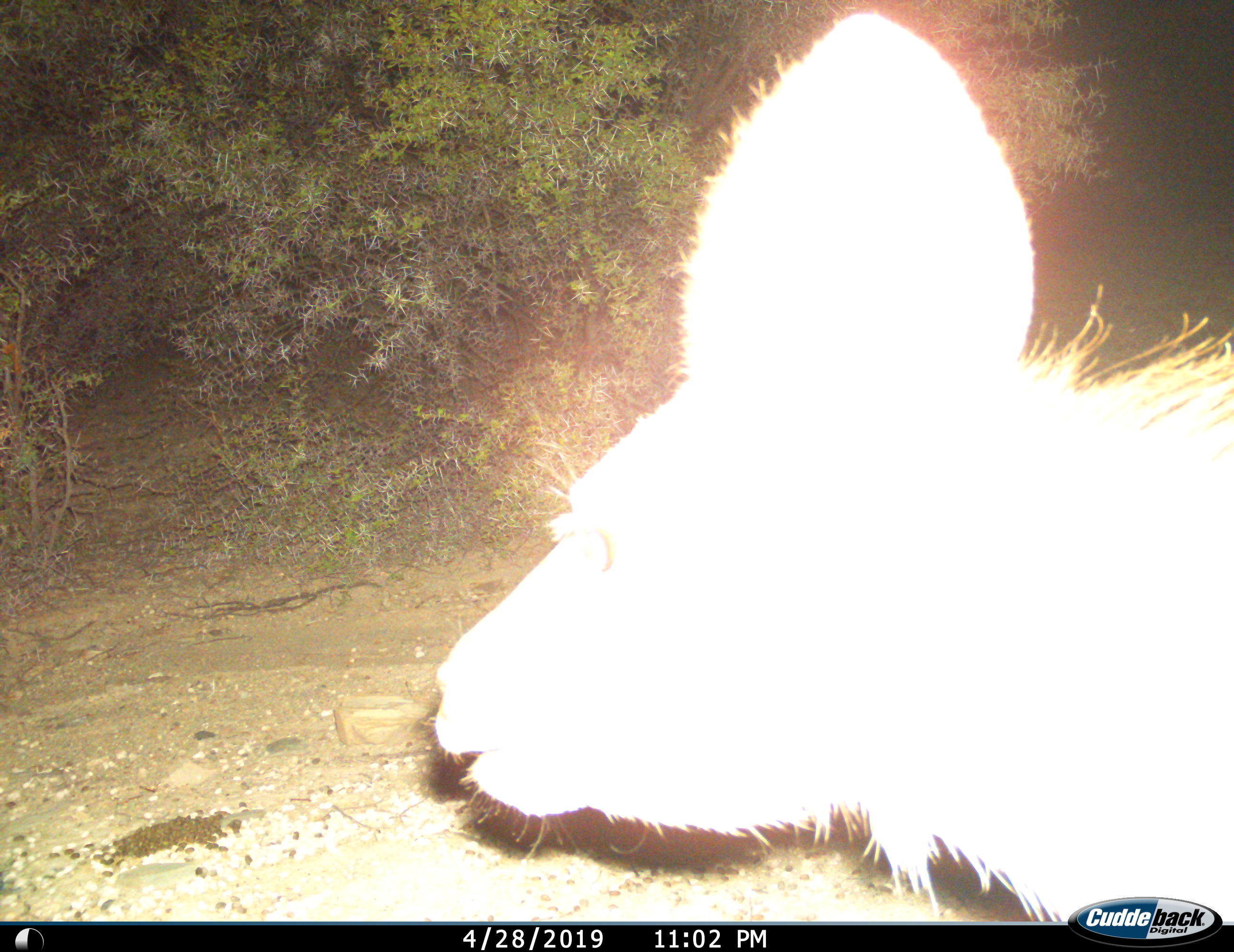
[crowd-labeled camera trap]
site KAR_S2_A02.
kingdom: Animalia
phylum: Chordata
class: Mammalia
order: Artiodactyla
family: Bovidae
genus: Tragelaphus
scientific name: Tragelaphus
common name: kudu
Kudu (Tragelaphus), count 1. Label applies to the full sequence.